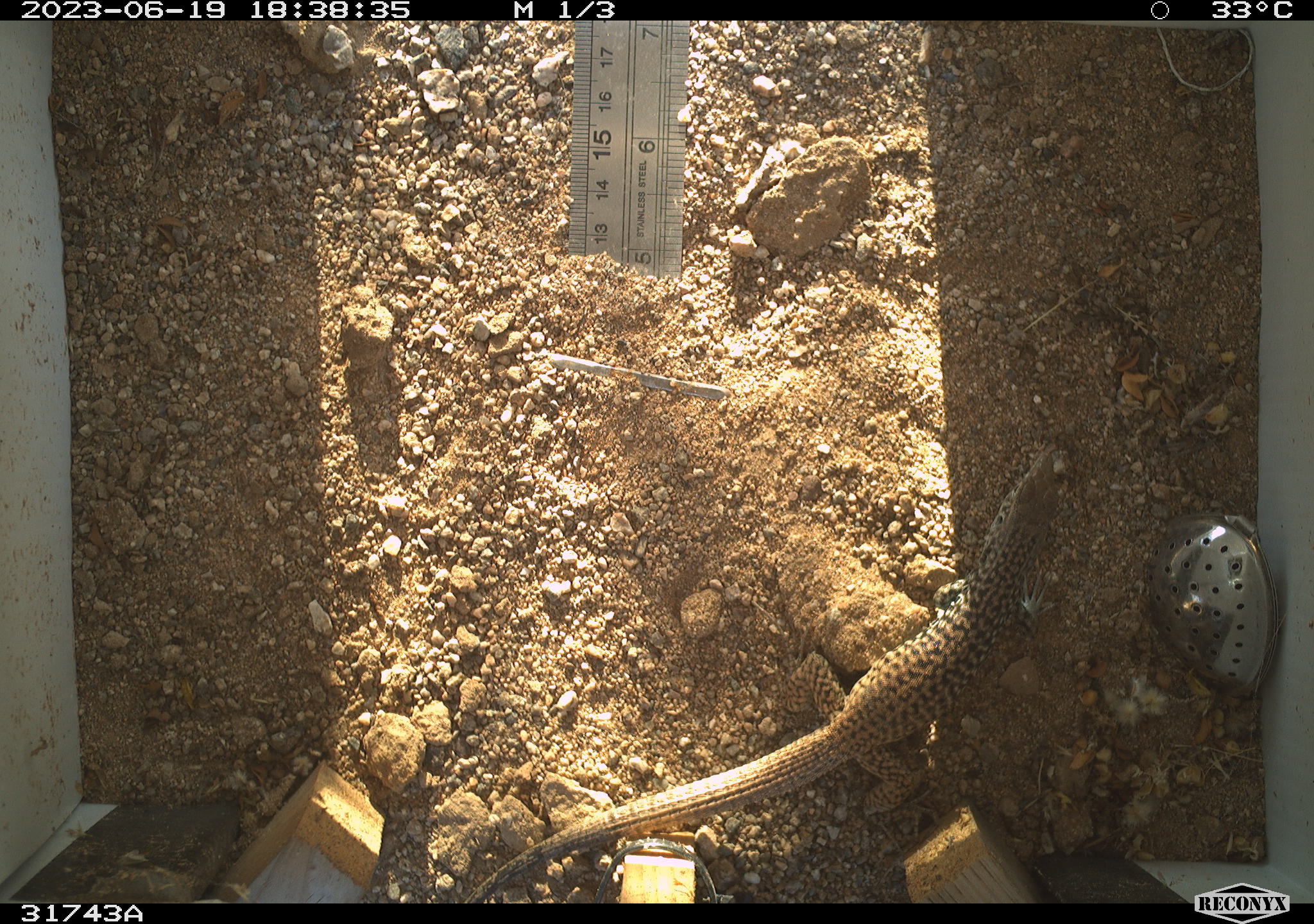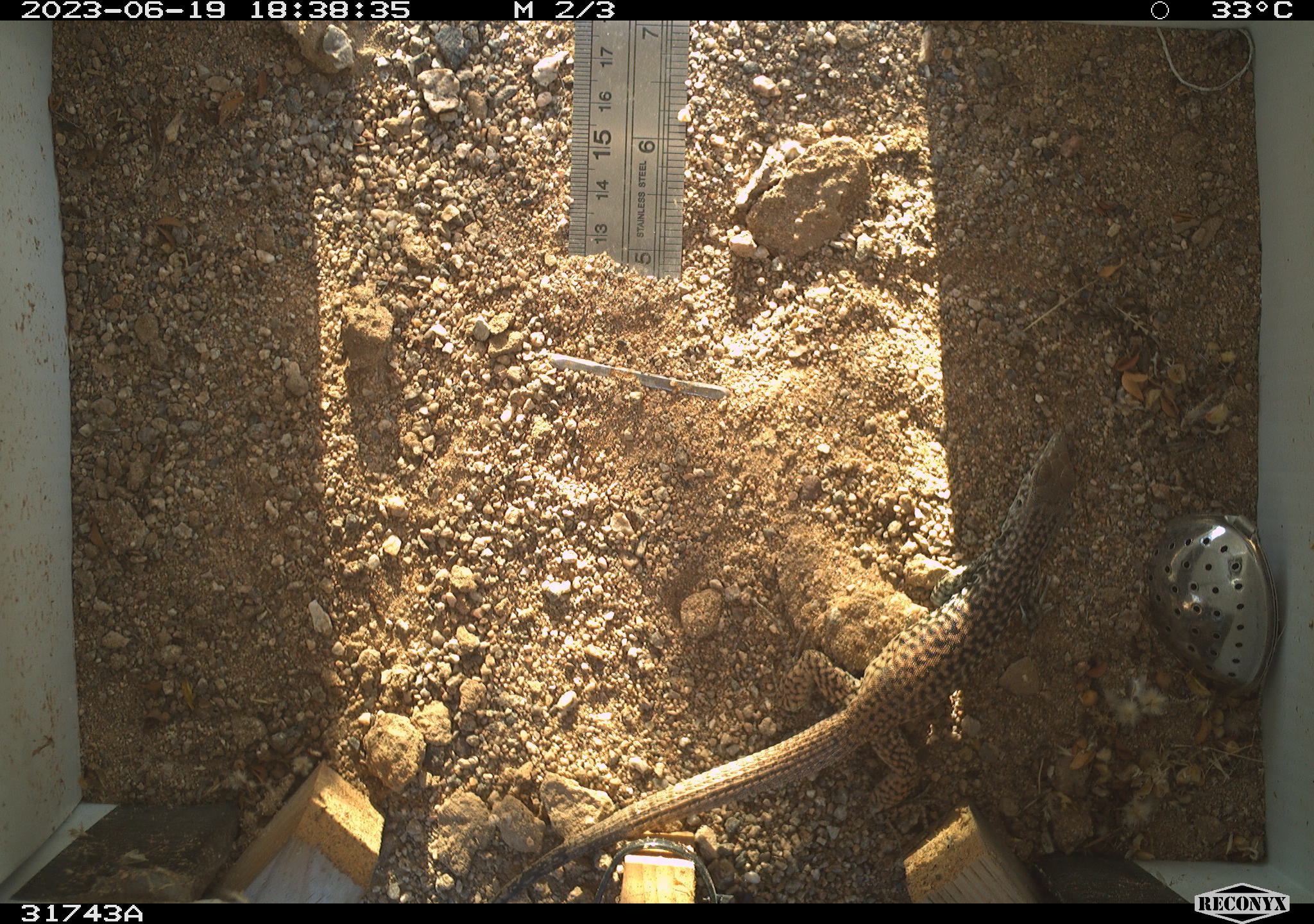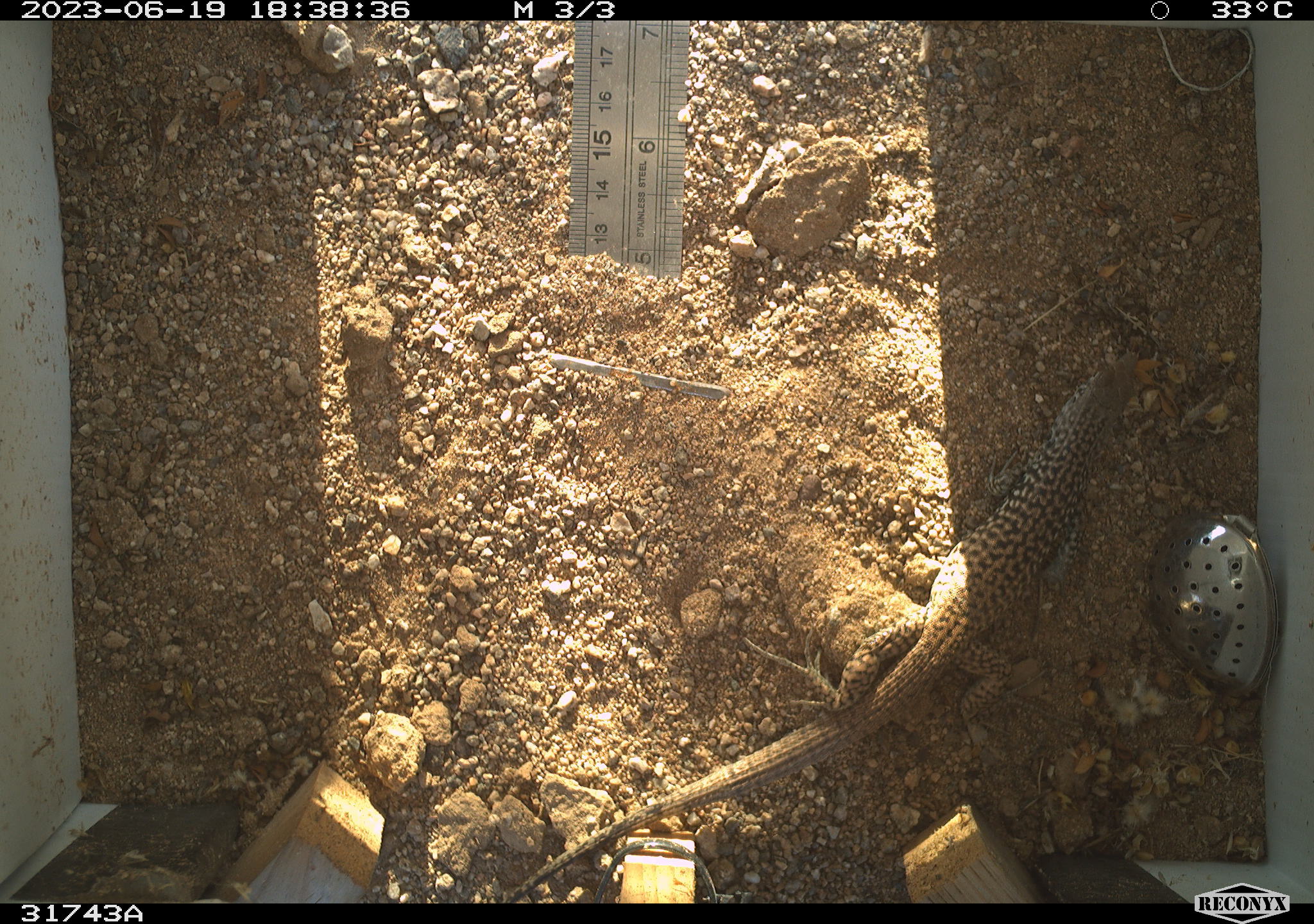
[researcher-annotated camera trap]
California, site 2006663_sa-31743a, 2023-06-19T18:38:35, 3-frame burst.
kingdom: Animalia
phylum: Chordata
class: Reptilia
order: Squamata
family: Teiidae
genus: Aspidoscelis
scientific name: Aspidoscelis tigris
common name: western whiptail